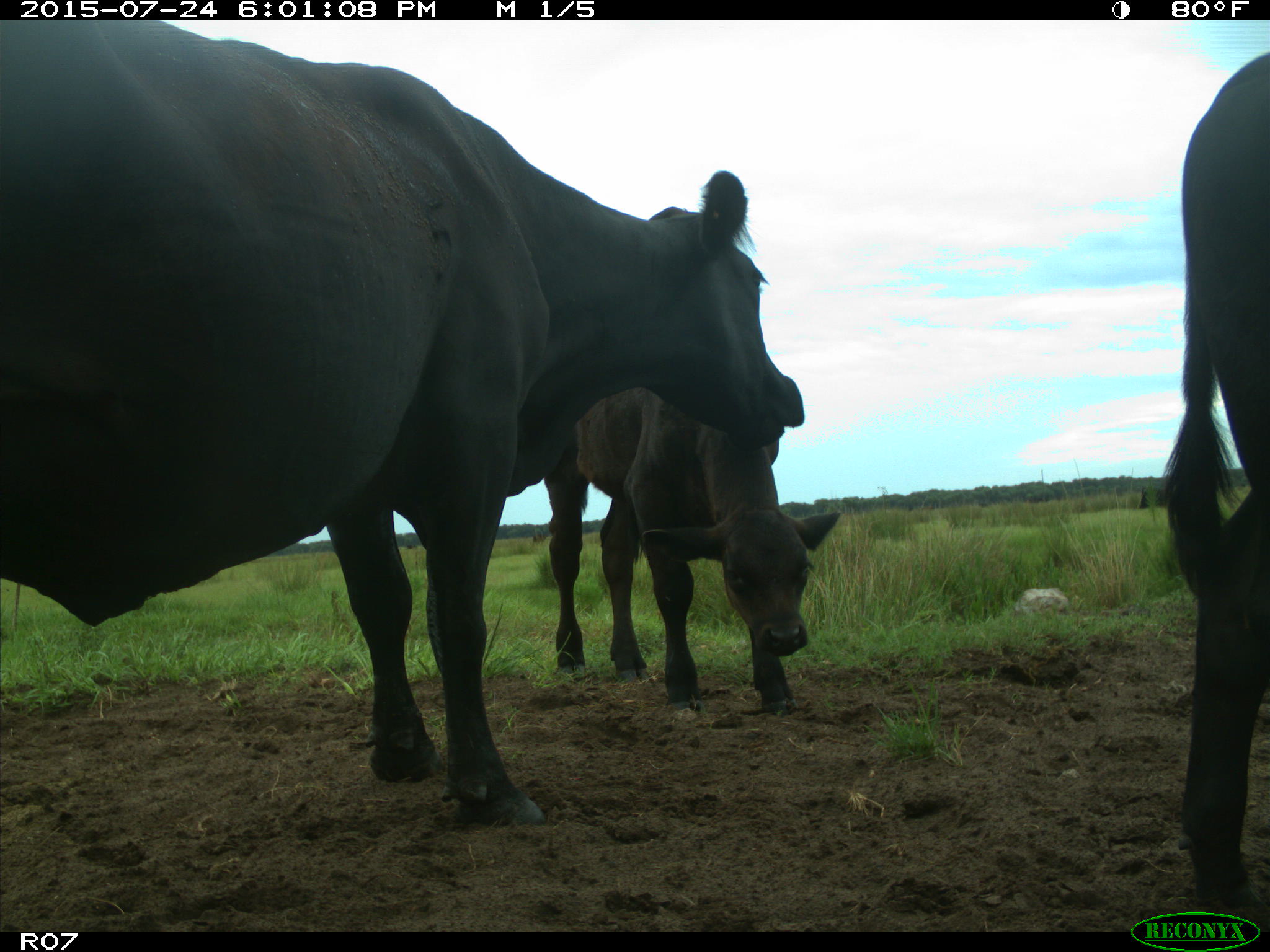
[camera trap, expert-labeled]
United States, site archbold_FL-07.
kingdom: Animalia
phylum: Chordata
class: Mammalia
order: Artiodactyla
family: Bovidae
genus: Bos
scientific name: Bos taurus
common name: domestic cow